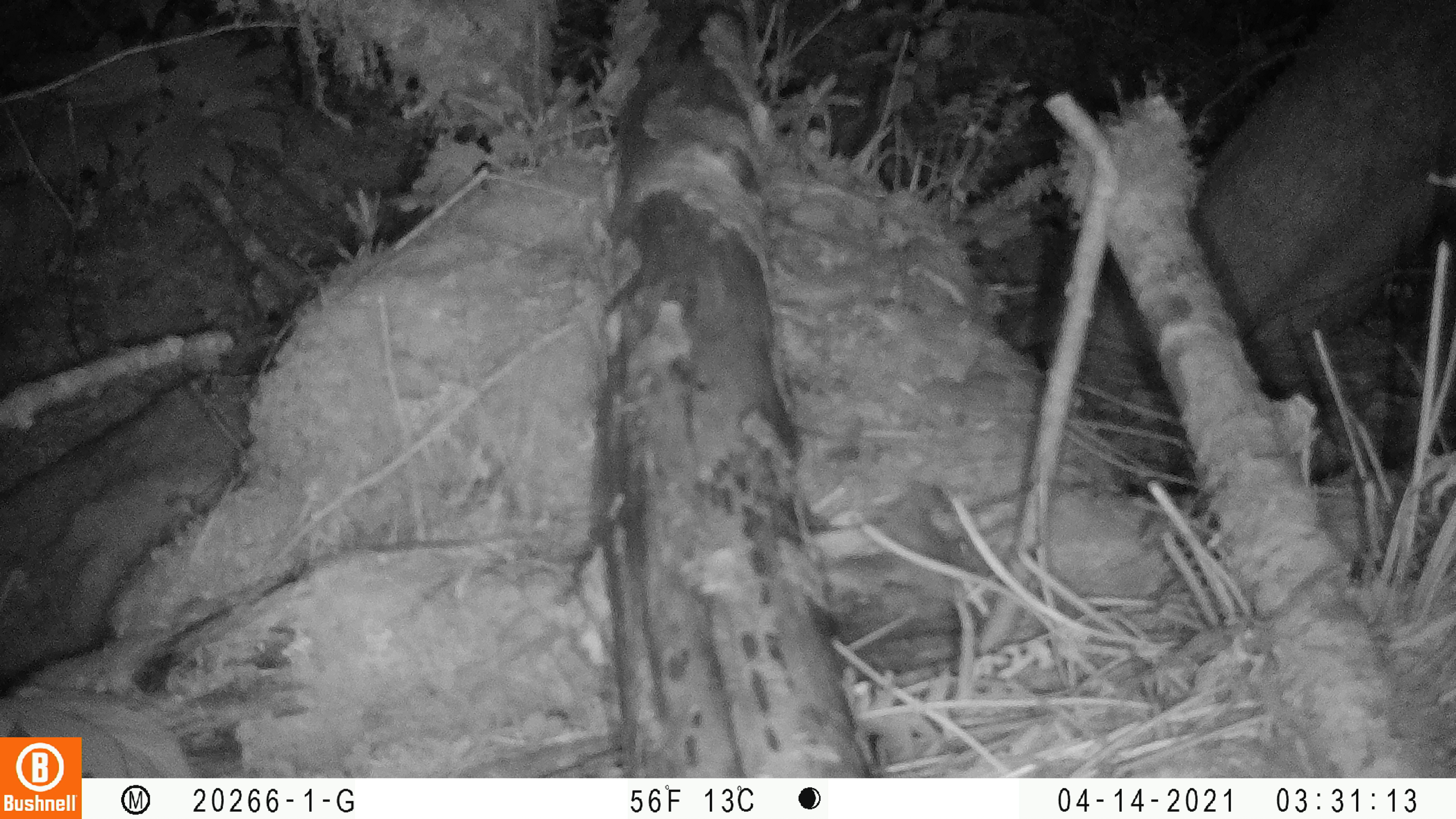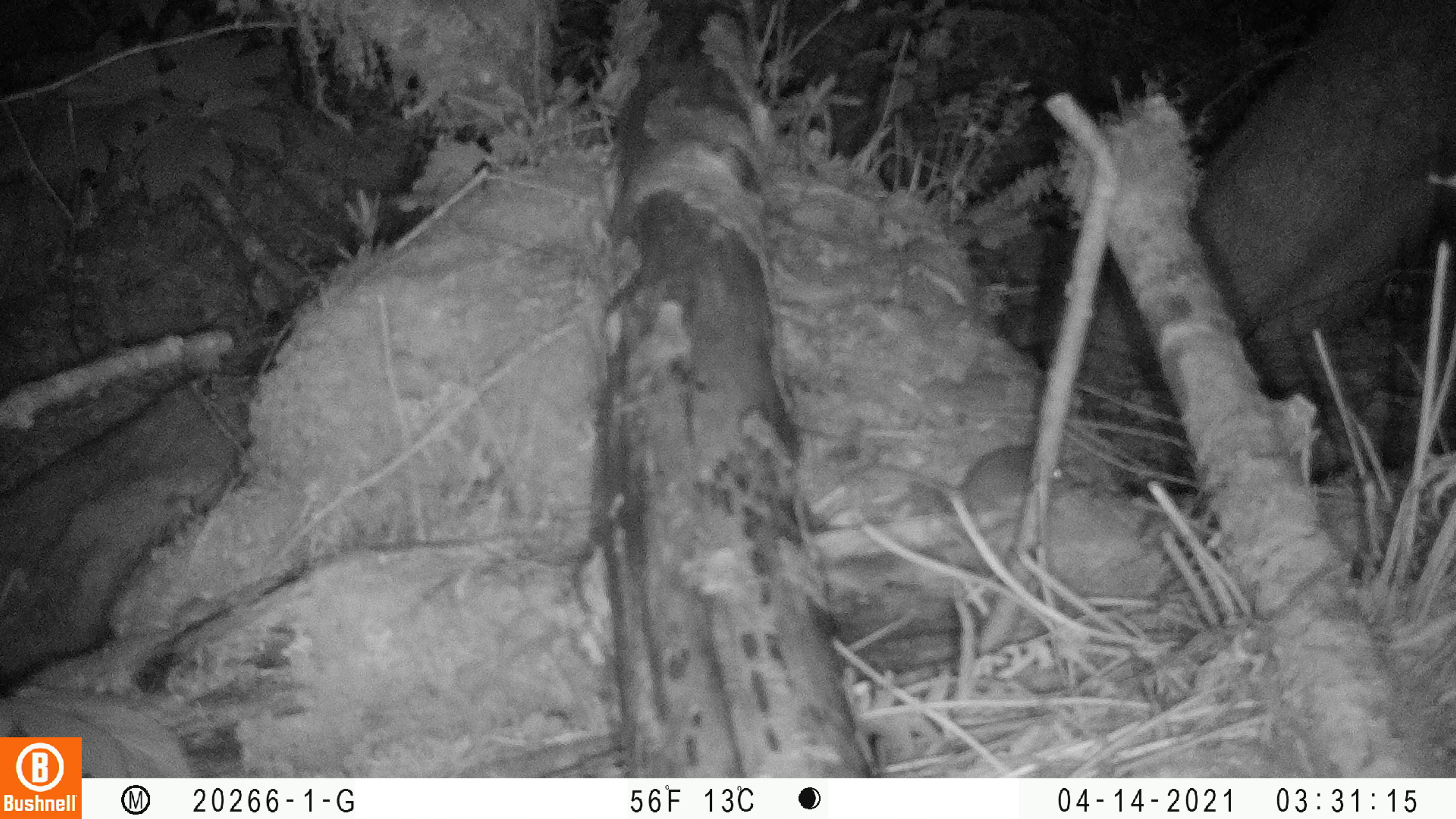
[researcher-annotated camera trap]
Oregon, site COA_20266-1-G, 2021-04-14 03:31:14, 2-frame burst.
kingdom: Animalia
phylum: Chordata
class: Mammalia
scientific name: Mammalia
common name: small mammal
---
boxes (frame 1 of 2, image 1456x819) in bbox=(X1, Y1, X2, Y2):
small mammal: bbox=(840, 445, 1096, 660)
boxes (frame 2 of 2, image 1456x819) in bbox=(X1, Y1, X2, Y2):
small mammal: bbox=(816, 411, 1102, 531)